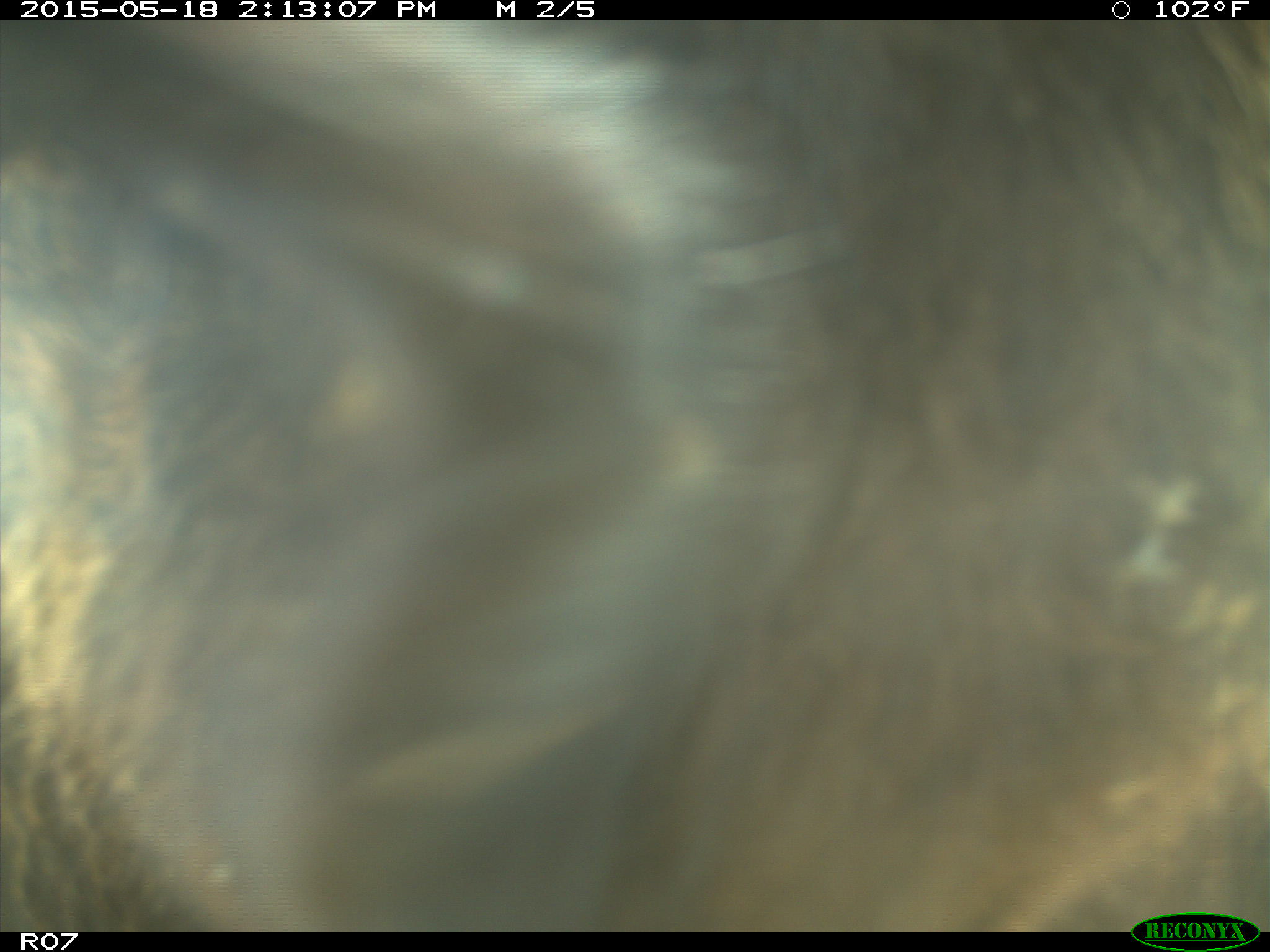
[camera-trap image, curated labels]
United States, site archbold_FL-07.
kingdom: Animalia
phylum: Chordata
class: Mammalia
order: Artiodactyla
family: Bovidae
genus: Bos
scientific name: Bos taurus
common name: domestic cow